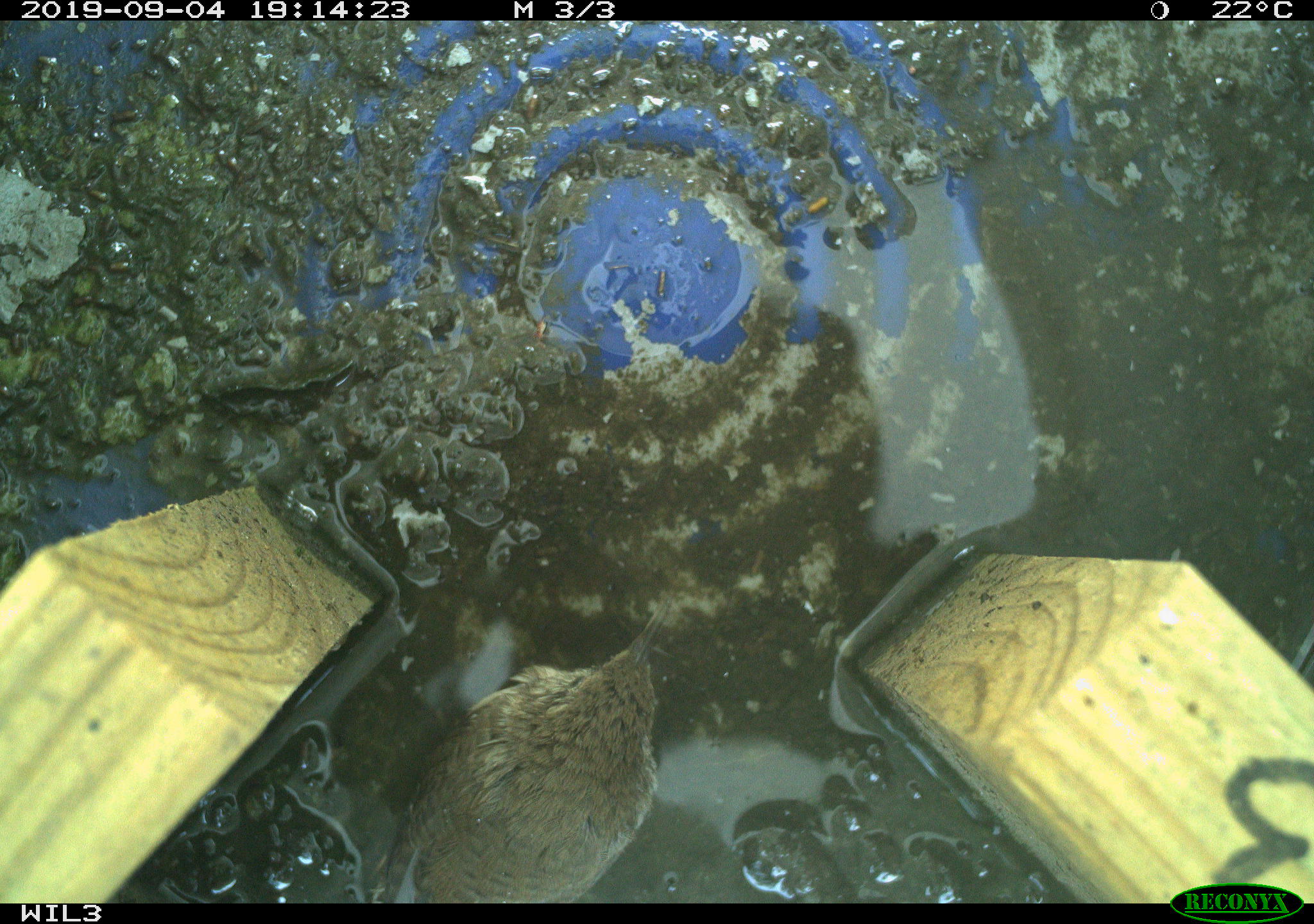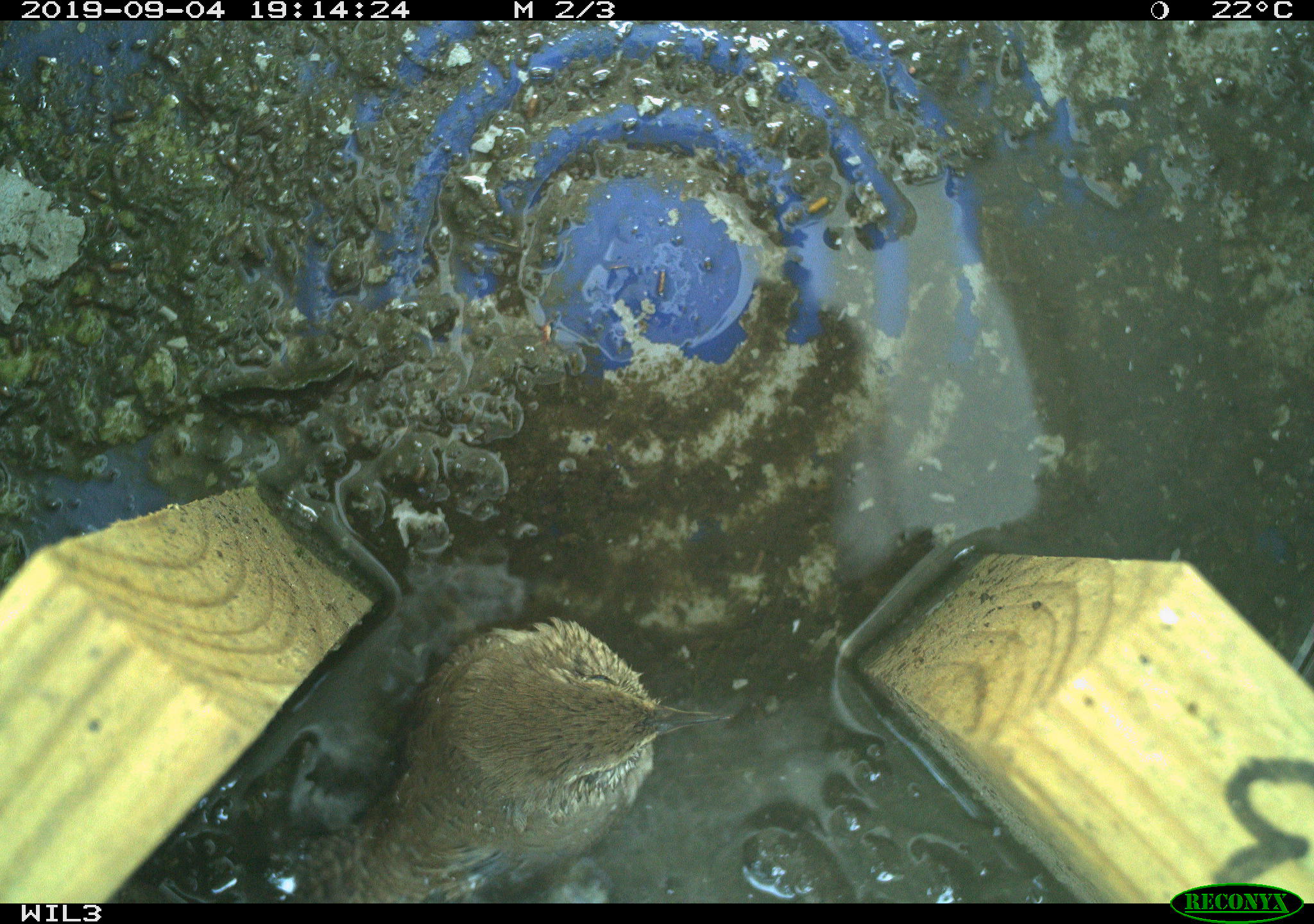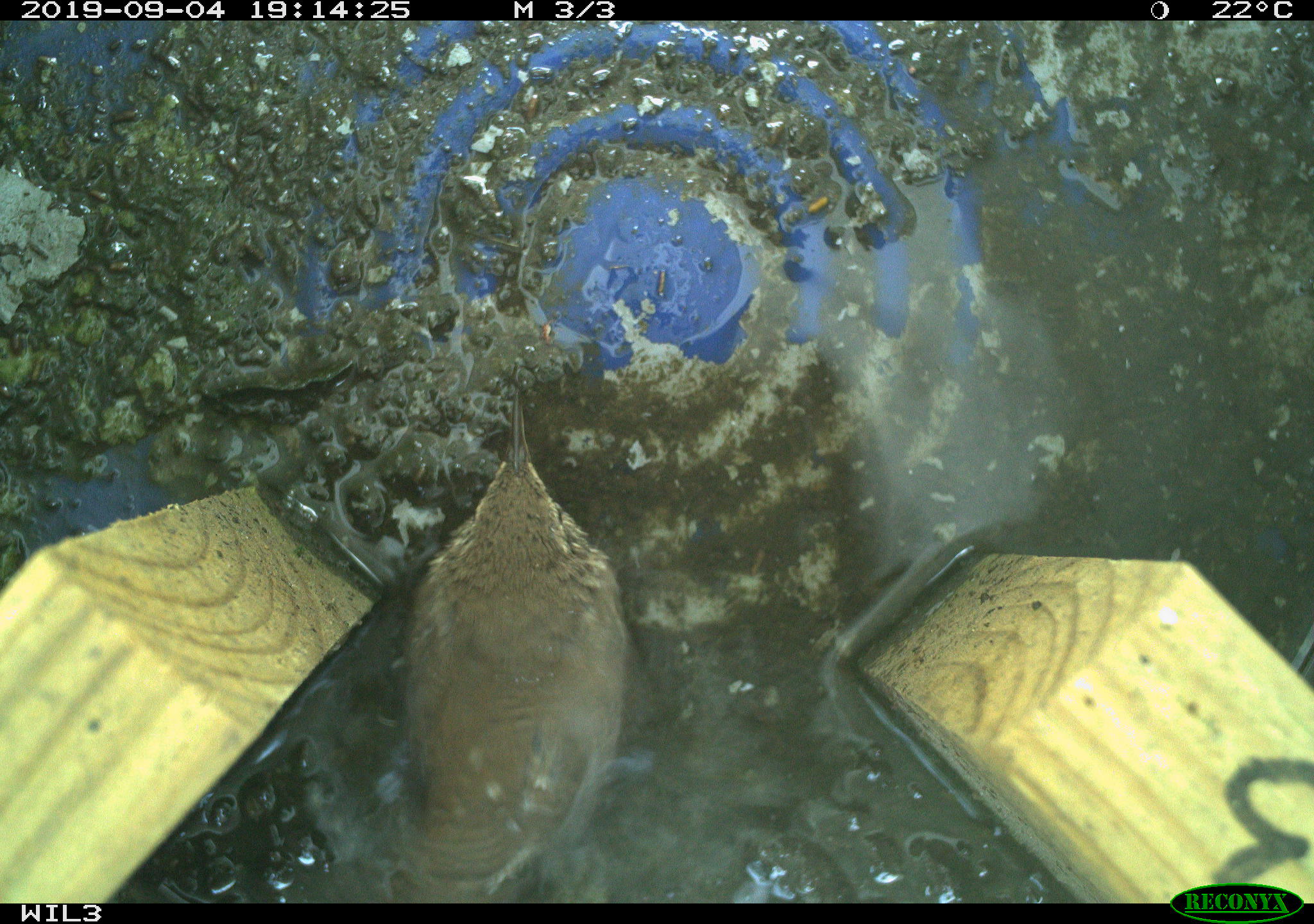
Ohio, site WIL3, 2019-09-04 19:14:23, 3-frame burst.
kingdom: Animalia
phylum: Chordata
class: Aves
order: Passeriformes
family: Troglodytidae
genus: Troglodytes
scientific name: Troglodytes aedon aedon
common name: northern house wren